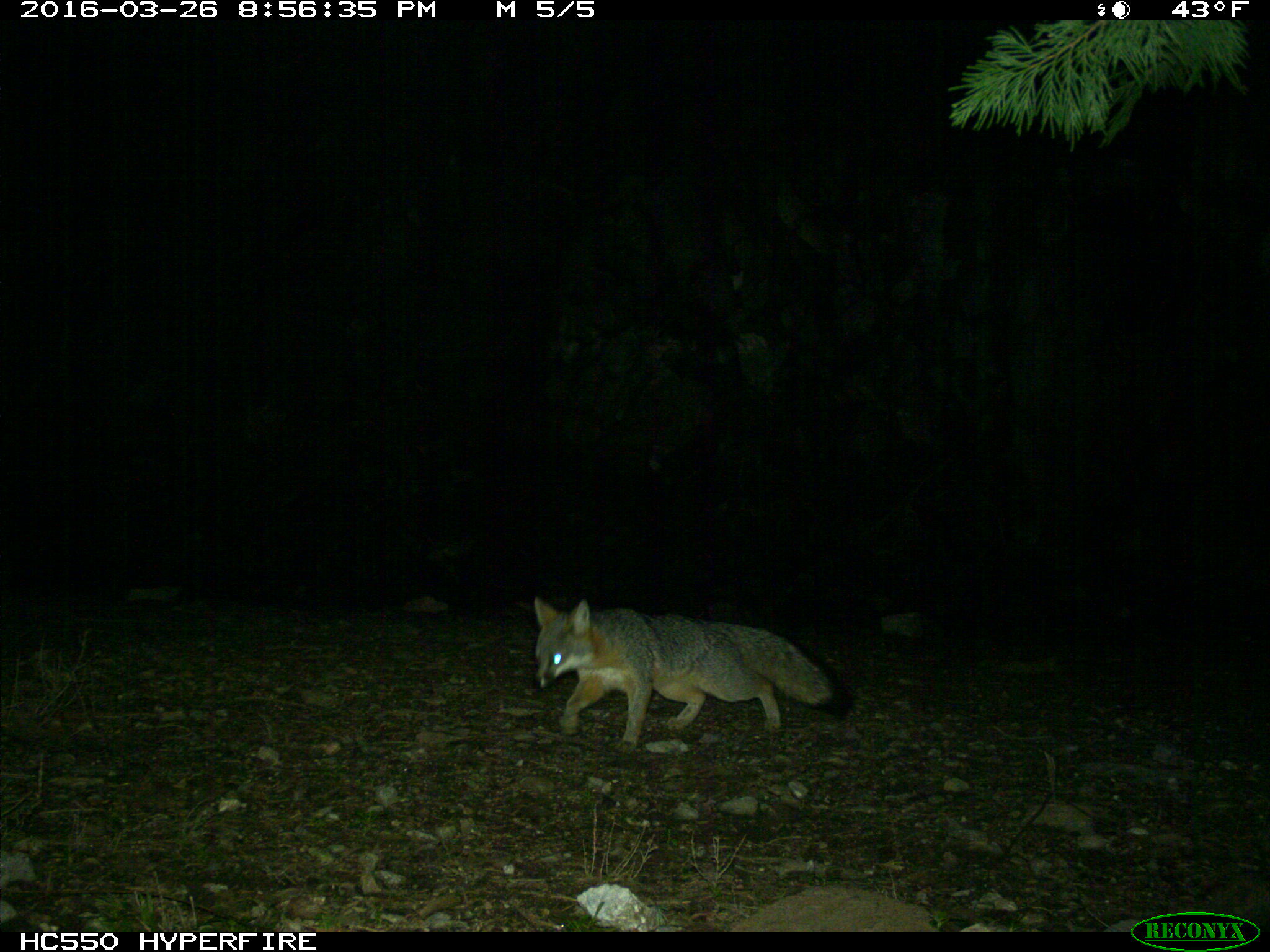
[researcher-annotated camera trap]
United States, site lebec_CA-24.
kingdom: Animalia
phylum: Chordata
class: Mammalia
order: Carnivora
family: Canidae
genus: Urocyon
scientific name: Urocyon cinereoargenteus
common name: gray fox